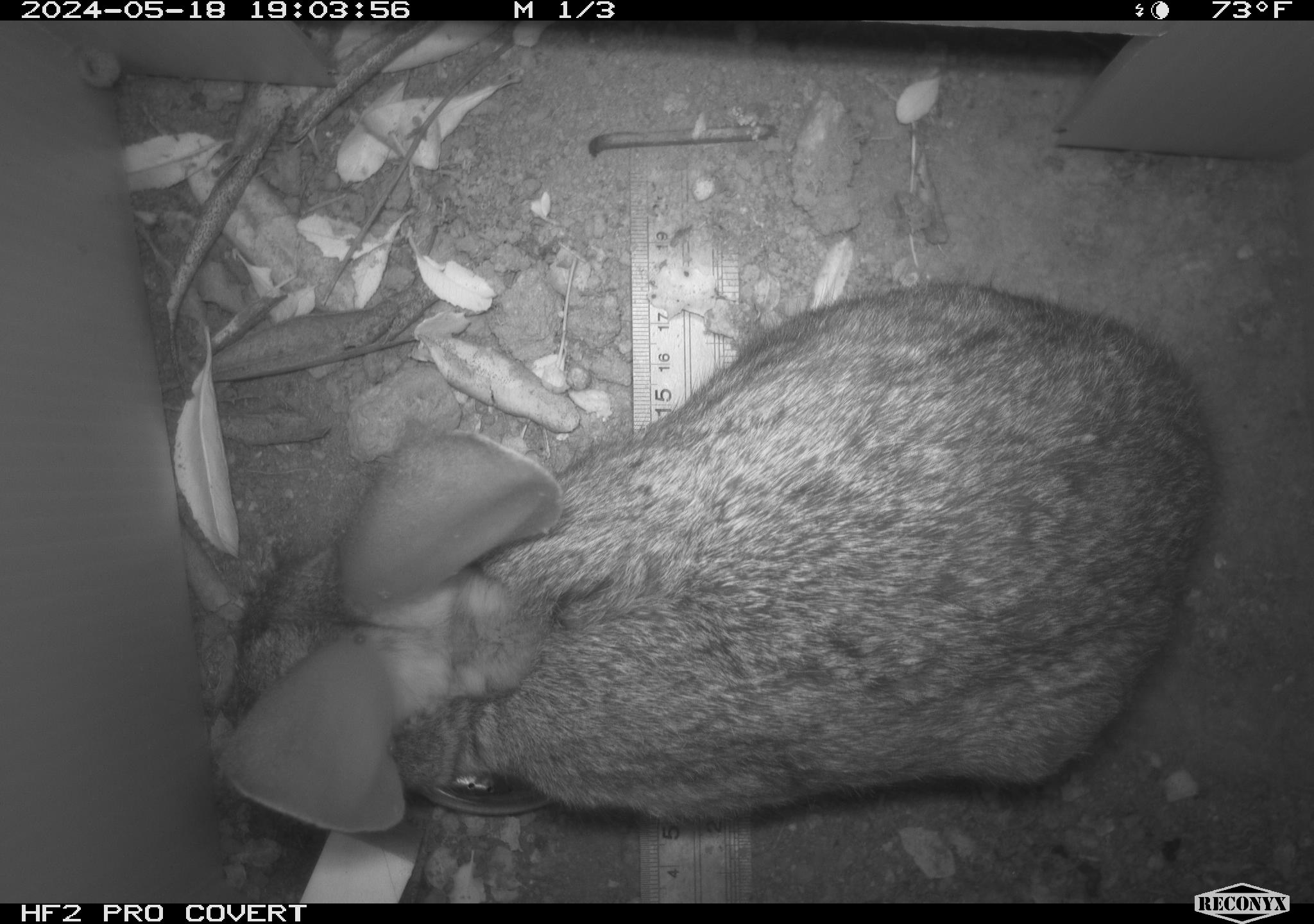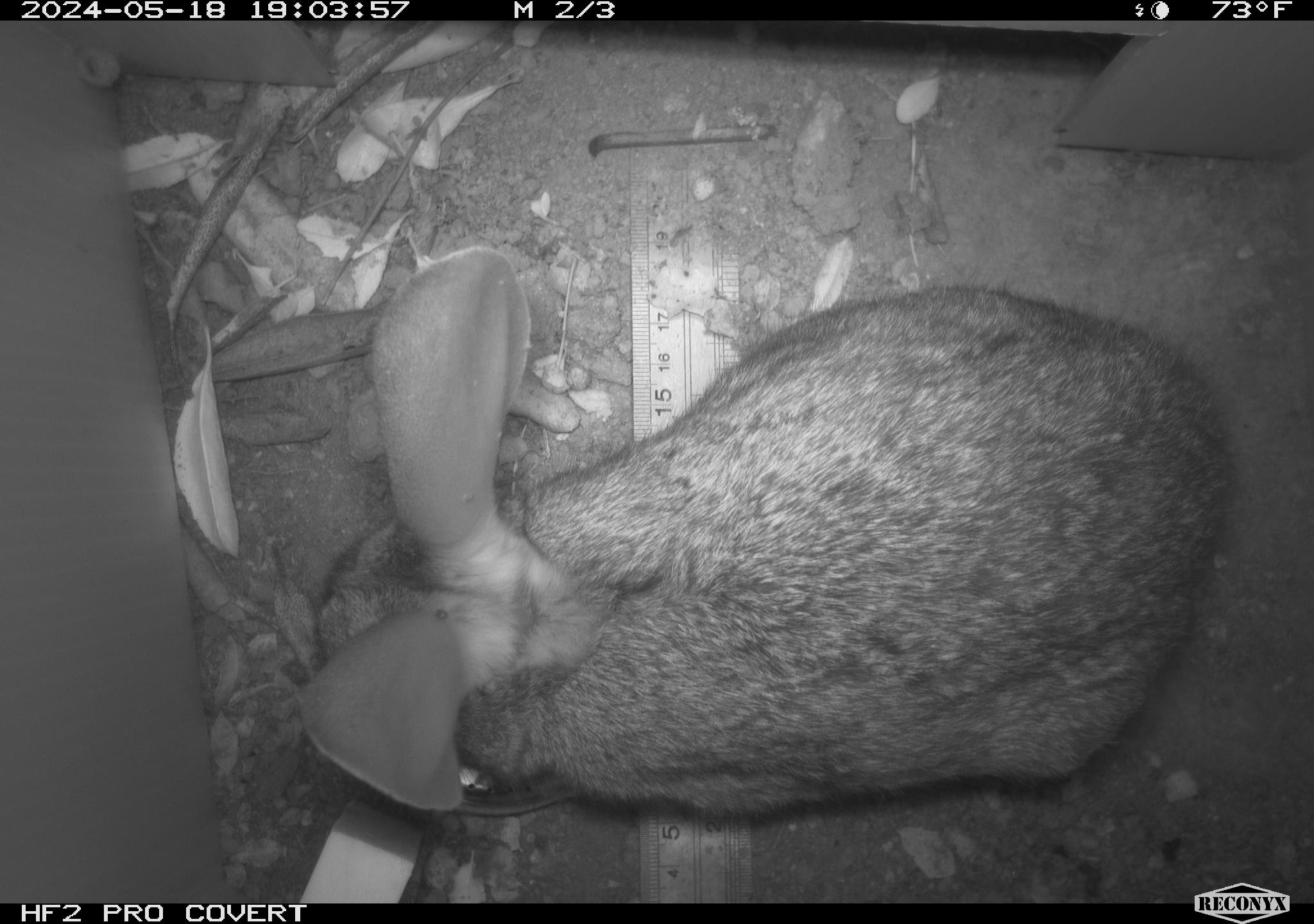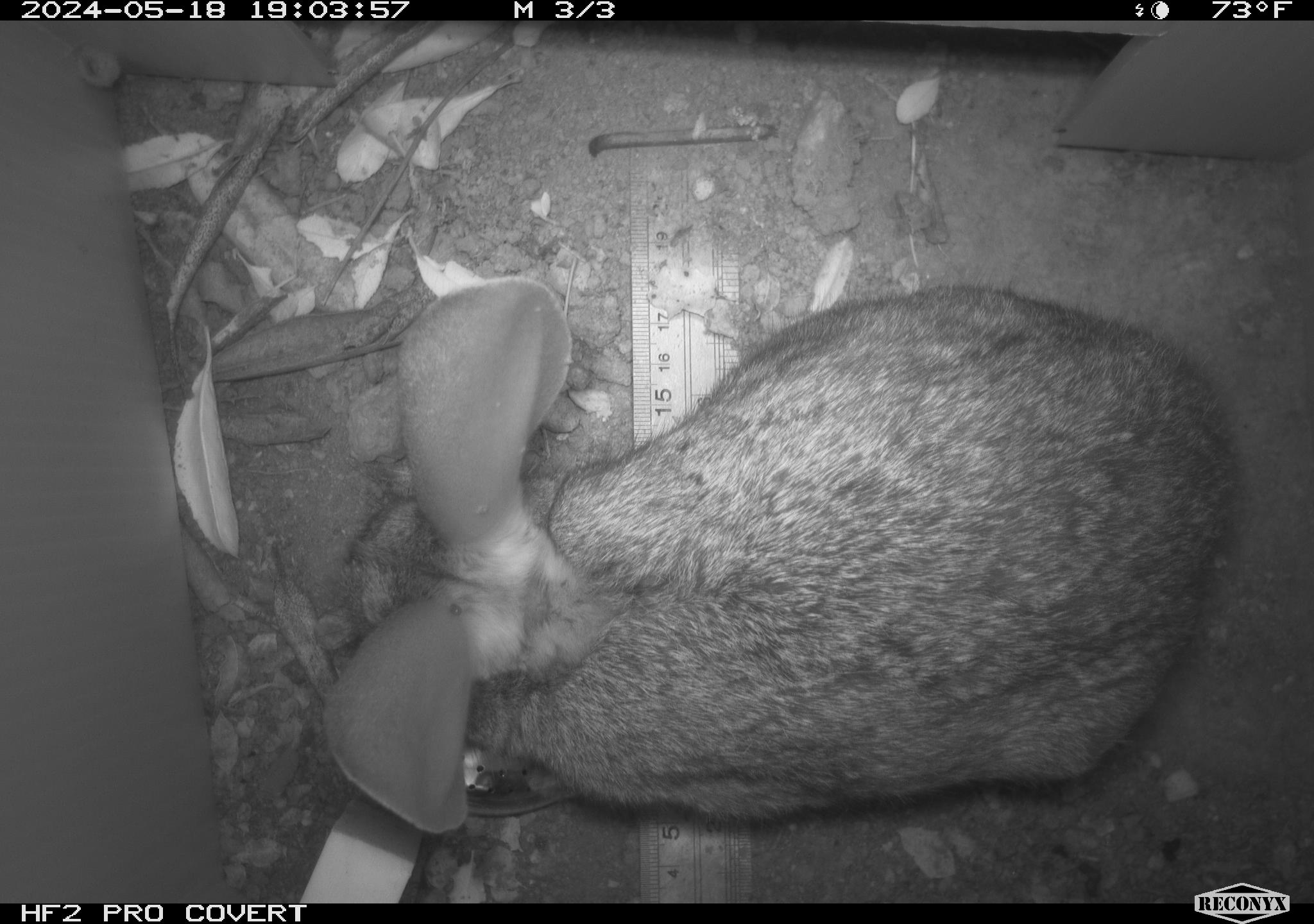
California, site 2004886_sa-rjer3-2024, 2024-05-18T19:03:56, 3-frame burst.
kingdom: Animalia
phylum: Chordata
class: Mammalia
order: Lagomorpha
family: Leporidae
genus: Sylvilagus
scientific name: Sylvilagus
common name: cottontail rabbits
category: sylvilagus species